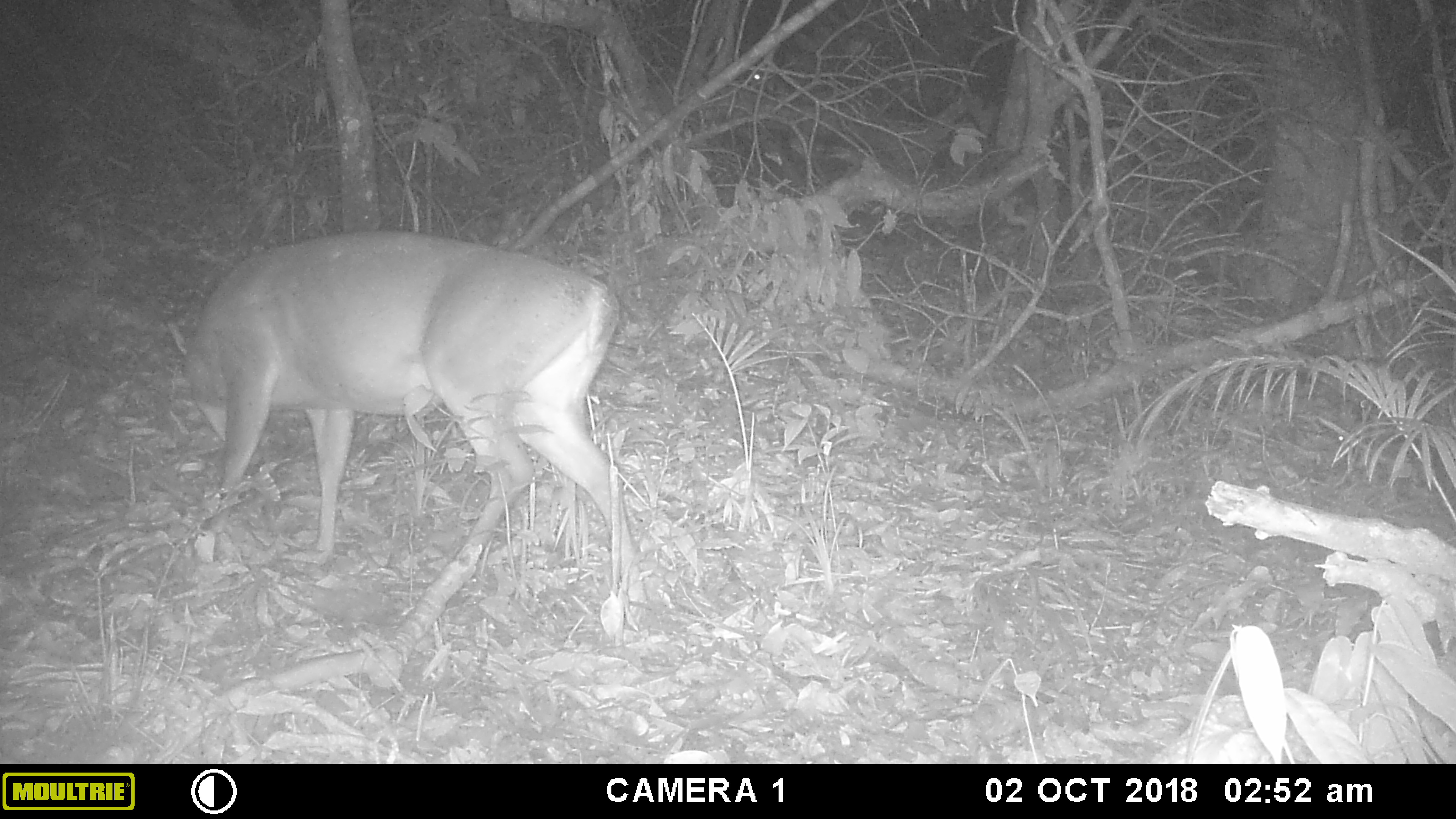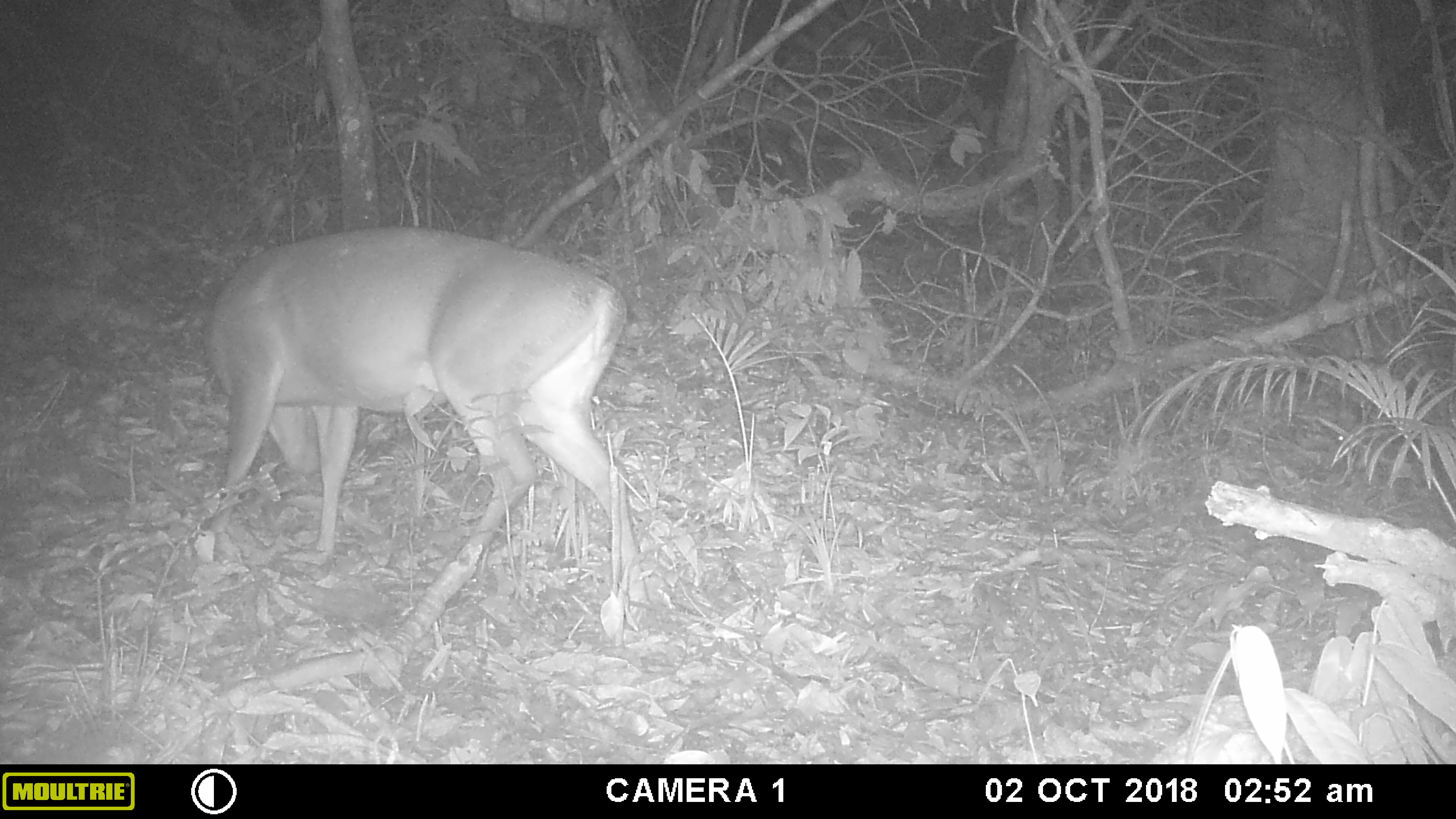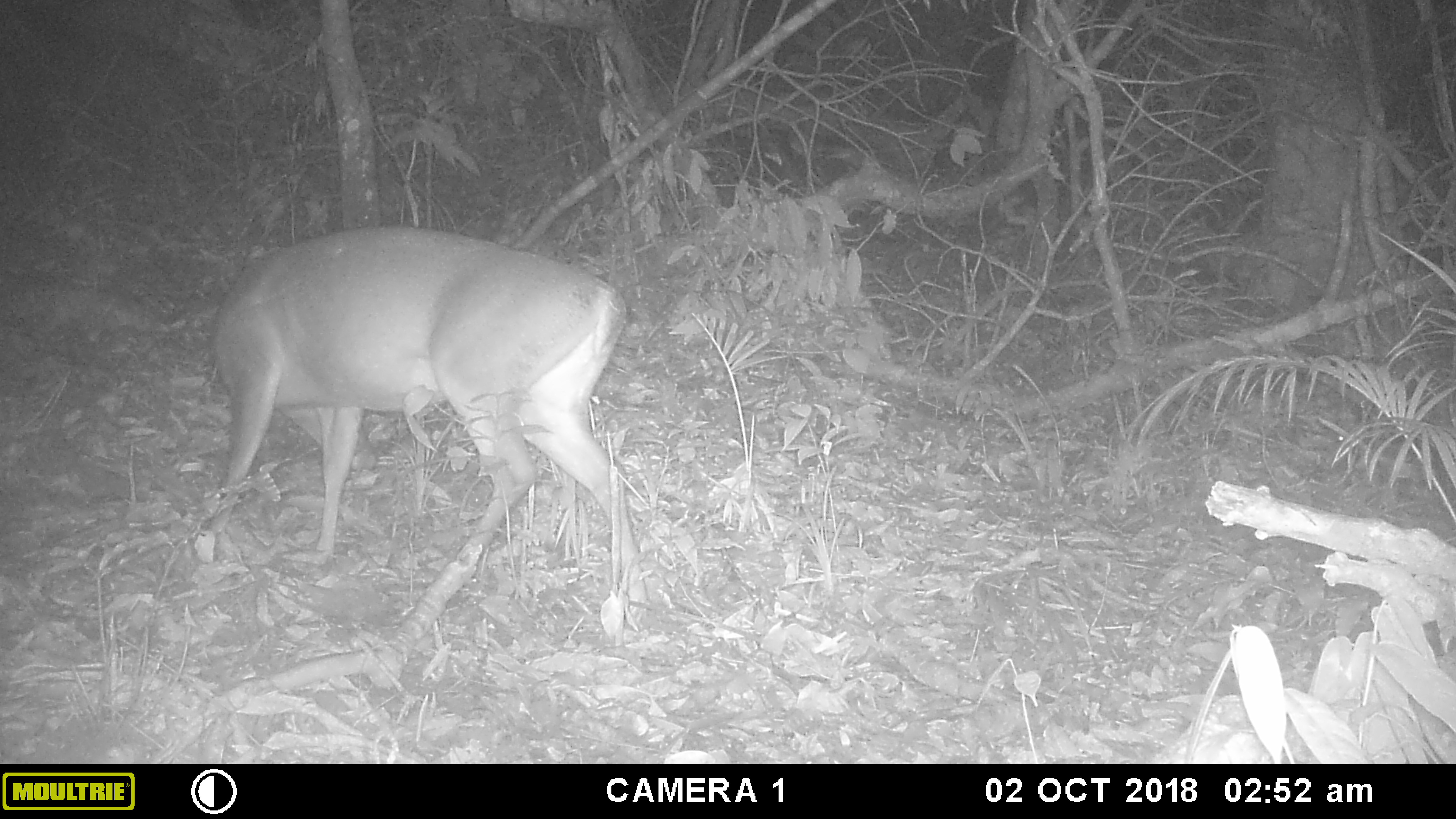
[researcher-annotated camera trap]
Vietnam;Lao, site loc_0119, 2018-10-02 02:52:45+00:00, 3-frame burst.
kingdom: Animalia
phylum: Chordata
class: Mammalia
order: Artiodactyla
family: Cervidae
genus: Muntiacus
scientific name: Muntiacus vuquangensis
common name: large-antlered muntjac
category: large antlered muntjac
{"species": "large antlered muntjac (large-antlered muntjac) (Muntiacus vuquangensis)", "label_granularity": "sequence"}